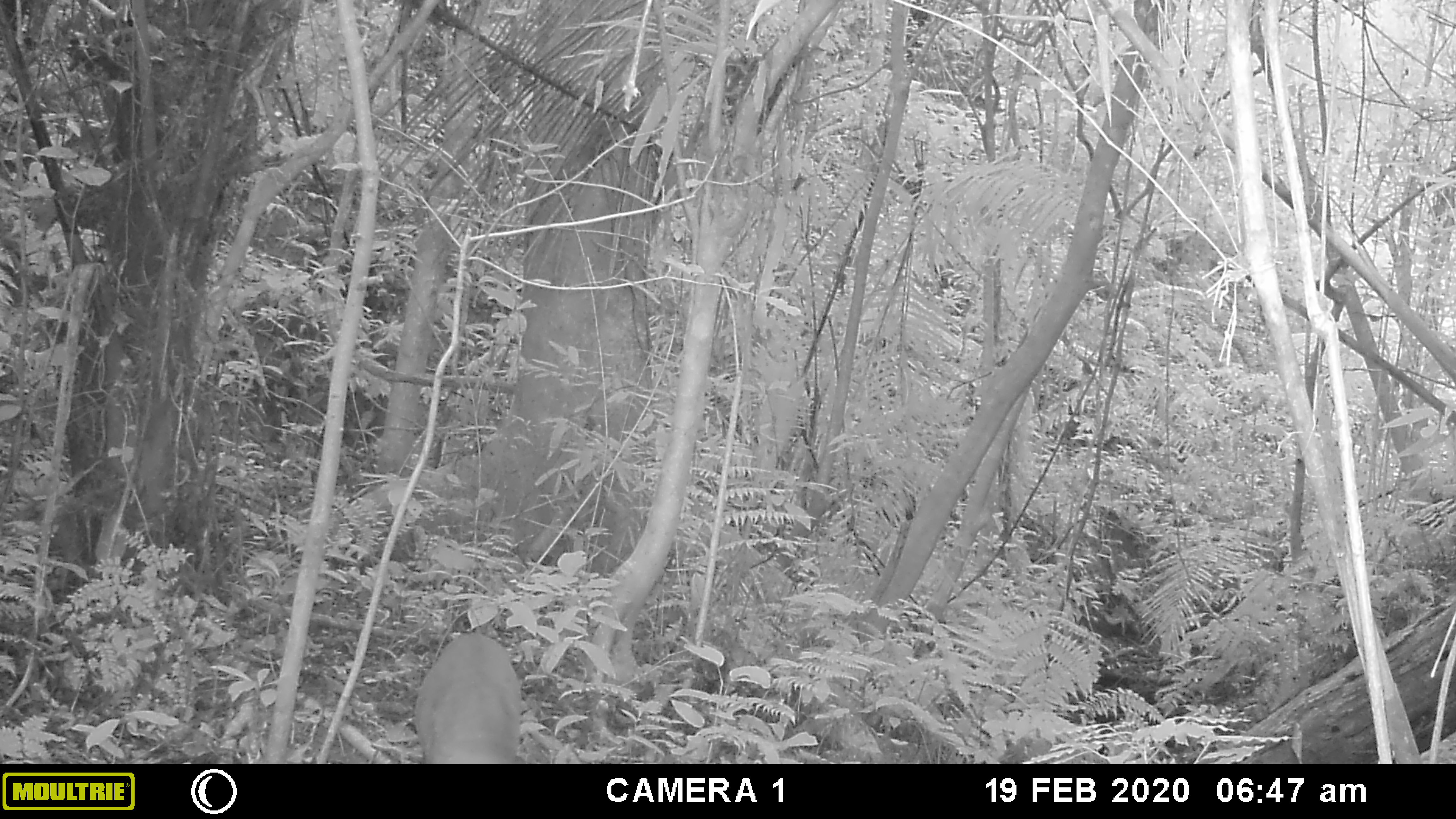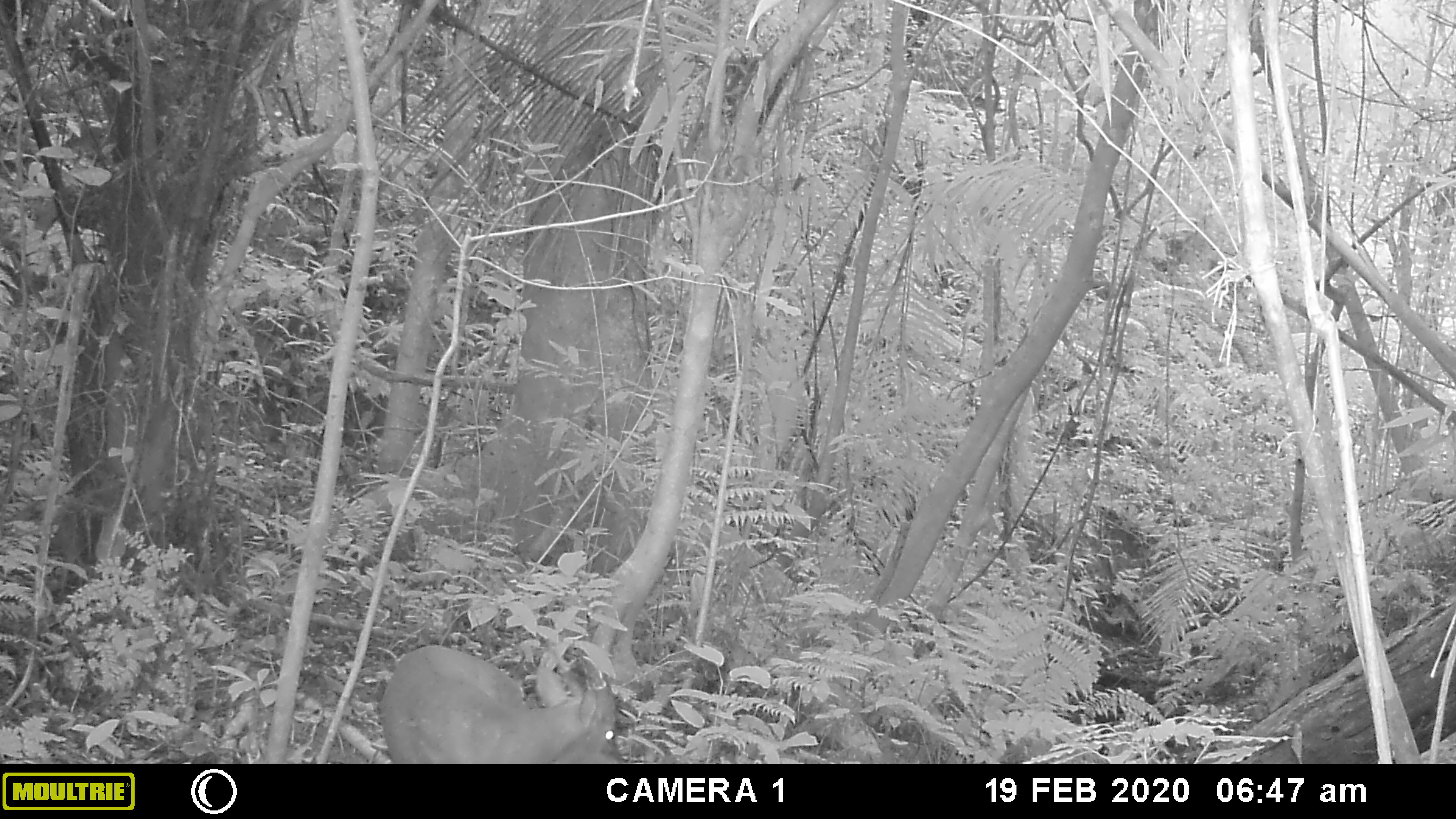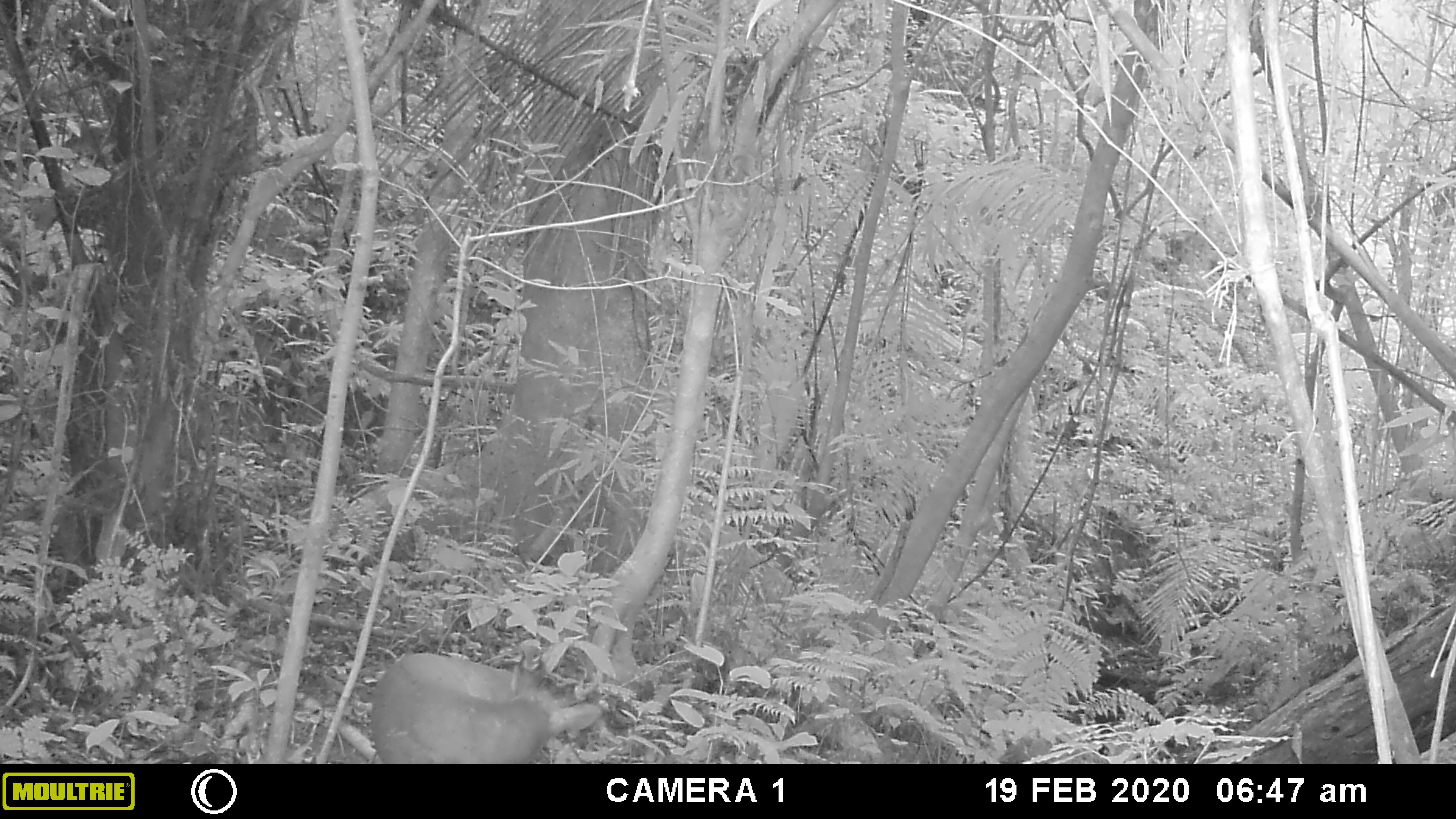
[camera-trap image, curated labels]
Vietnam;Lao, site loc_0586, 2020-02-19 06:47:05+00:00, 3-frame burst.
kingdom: Animalia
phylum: Chordata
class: Aves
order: Galliformes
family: Phasianidae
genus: Gallus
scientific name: Gallus gallus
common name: red junglefowl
Red junglefowl (Gallus gallus). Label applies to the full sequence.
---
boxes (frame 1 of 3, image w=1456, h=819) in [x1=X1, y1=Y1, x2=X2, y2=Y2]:
red junglefowl: [x1=413, y1=633, x2=522, y2=763]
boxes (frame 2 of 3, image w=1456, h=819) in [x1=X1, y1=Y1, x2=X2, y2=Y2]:
red junglefowl: [x1=376, y1=644, x2=629, y2=762]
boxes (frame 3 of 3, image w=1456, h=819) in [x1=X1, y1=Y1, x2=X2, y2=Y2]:
red junglefowl: [x1=368, y1=651, x2=601, y2=762]